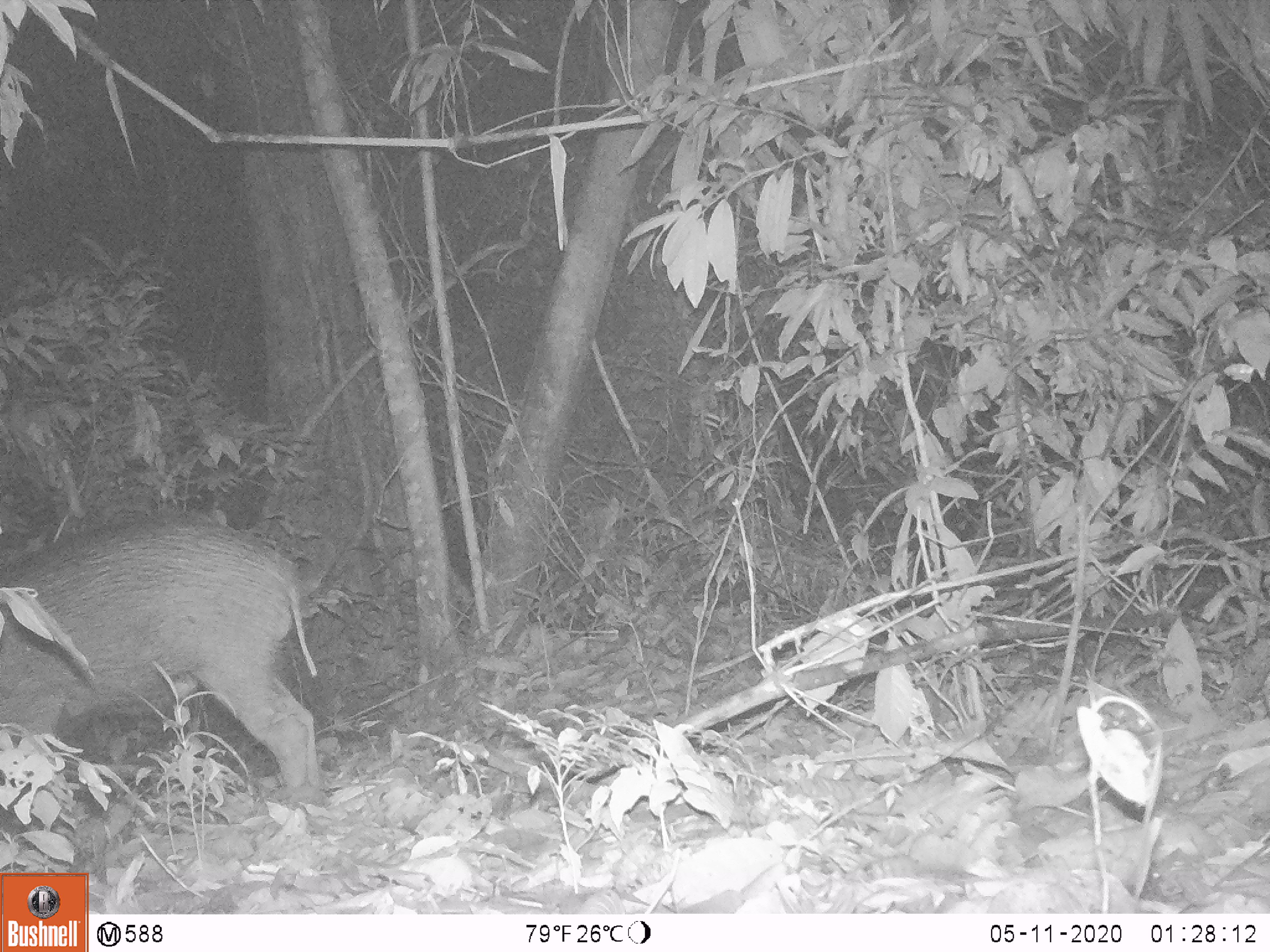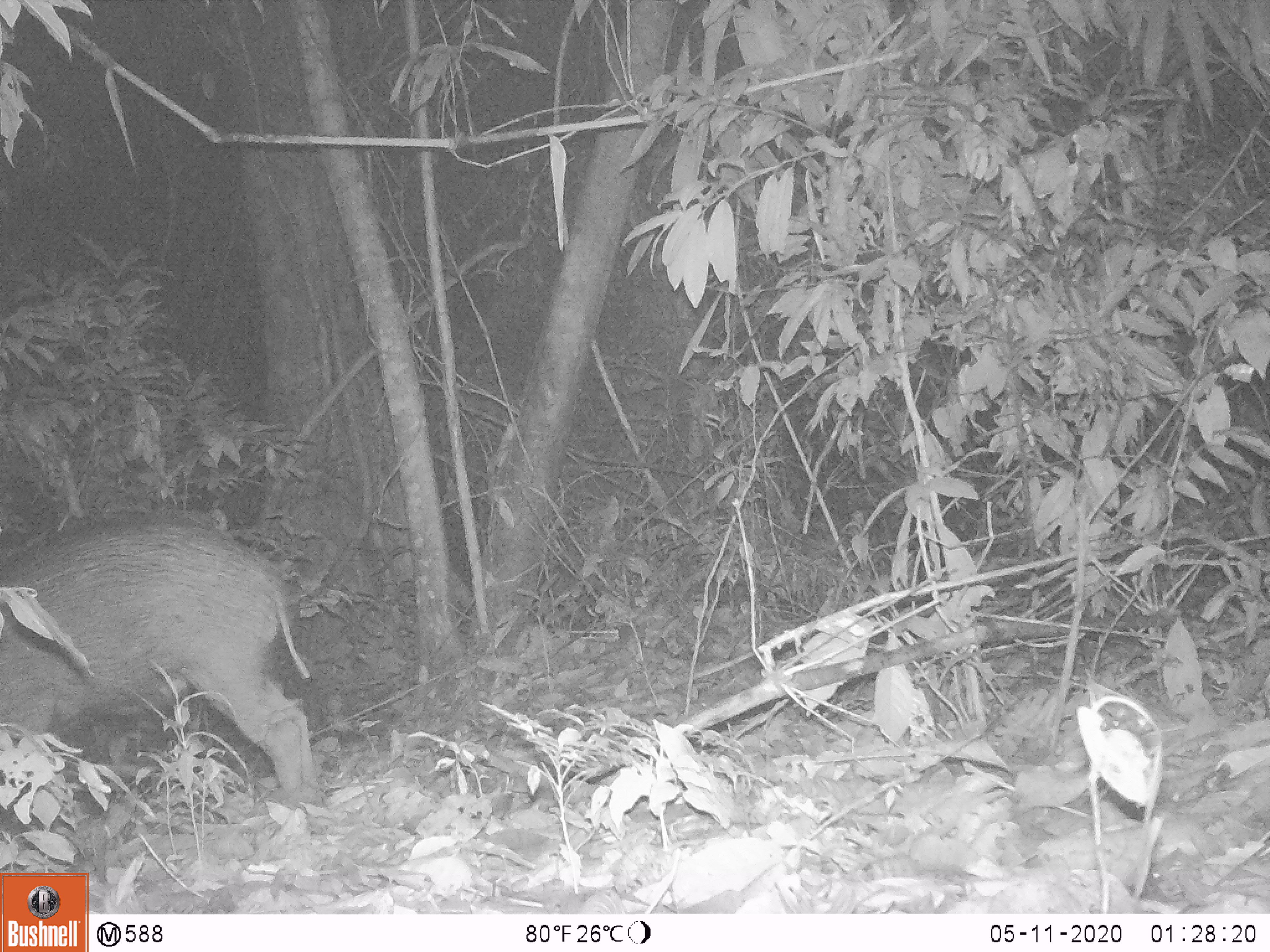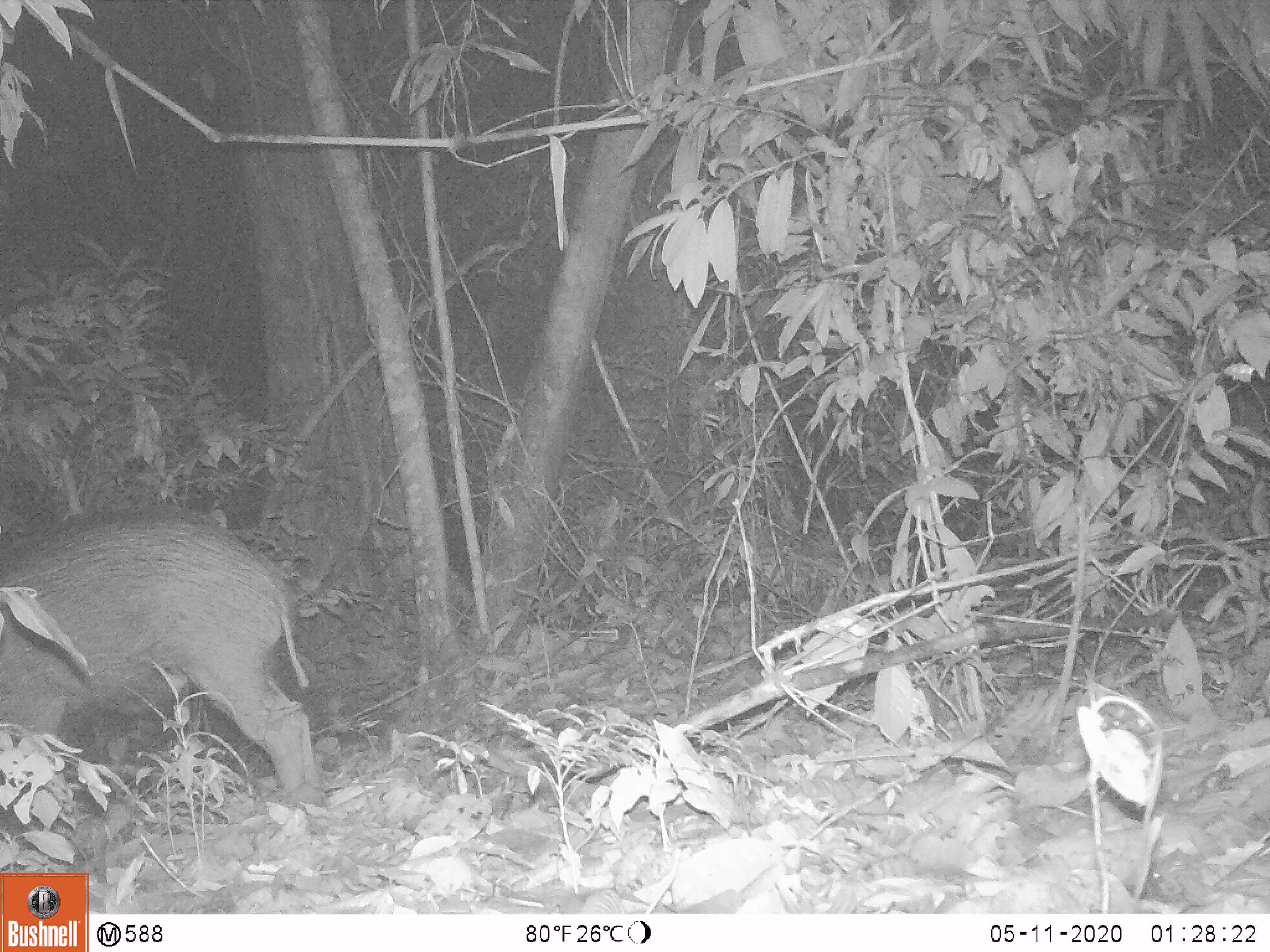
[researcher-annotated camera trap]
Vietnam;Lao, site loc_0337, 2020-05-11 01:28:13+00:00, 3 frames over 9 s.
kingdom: Animalia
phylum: Chordata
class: Mammalia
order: Artiodactyla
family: Suidae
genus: Sus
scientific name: Sus scrofa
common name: eurasian wild pig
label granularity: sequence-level